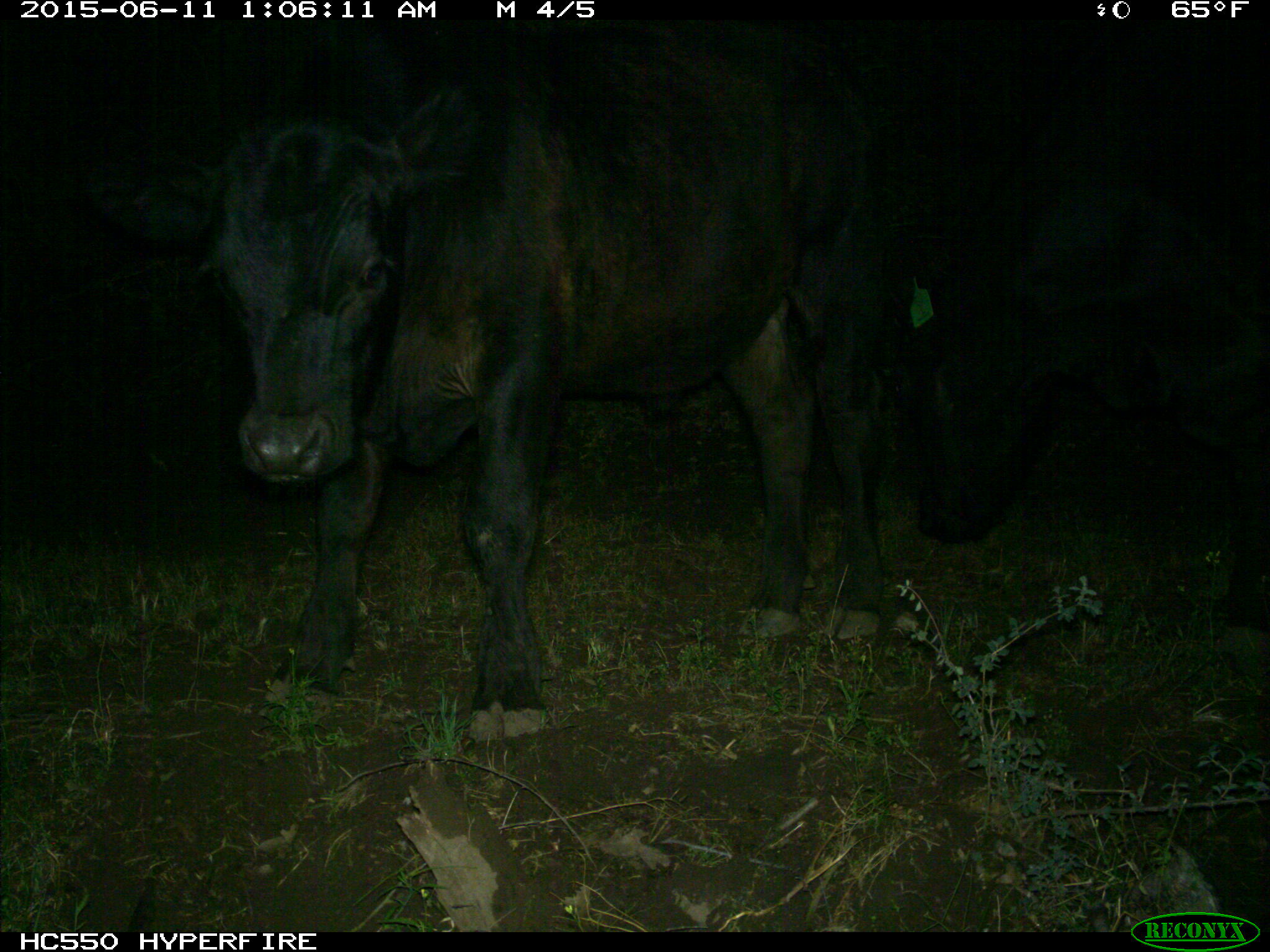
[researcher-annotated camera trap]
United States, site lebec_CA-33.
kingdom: Animalia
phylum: Chordata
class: Mammalia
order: Artiodactyla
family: Bovidae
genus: Bos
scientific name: Bos taurus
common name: domestic cow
Bos taurus (domestic cow).